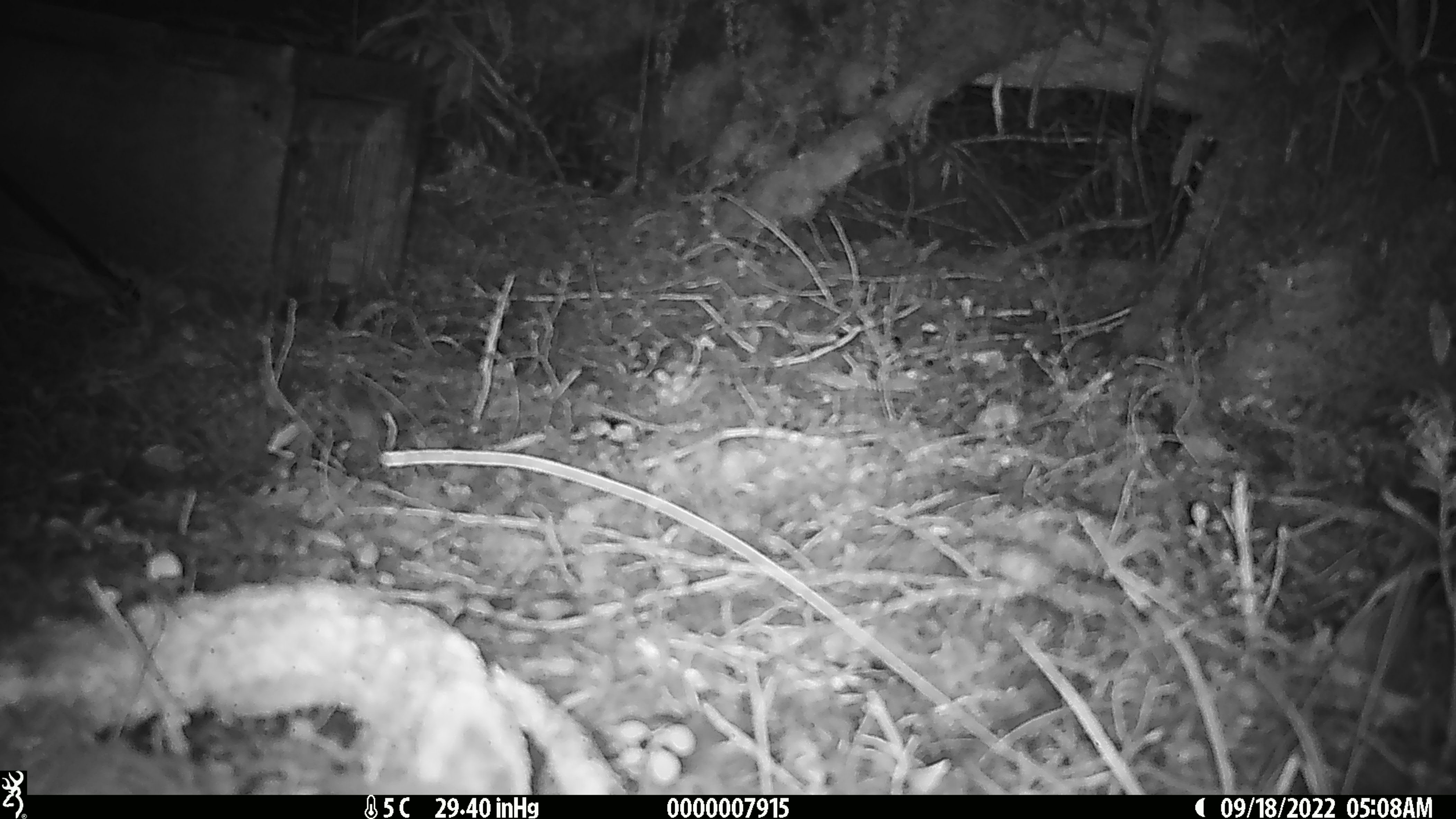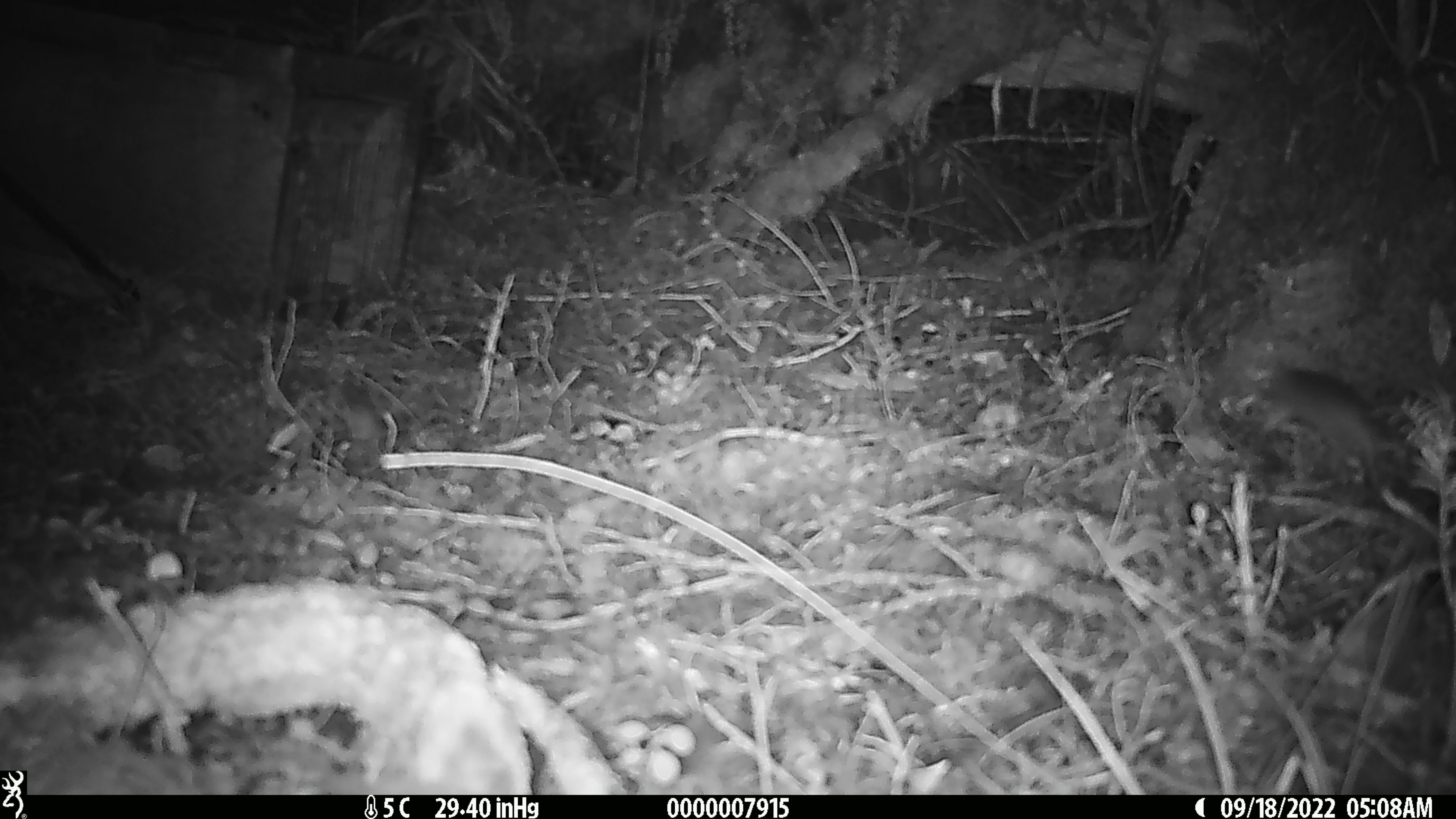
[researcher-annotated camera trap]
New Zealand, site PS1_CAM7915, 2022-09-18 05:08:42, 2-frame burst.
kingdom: Animalia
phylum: Chordata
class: Mammalia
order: Rodentia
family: Muridae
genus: Mus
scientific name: Mus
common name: mouse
Mouse (Mus).